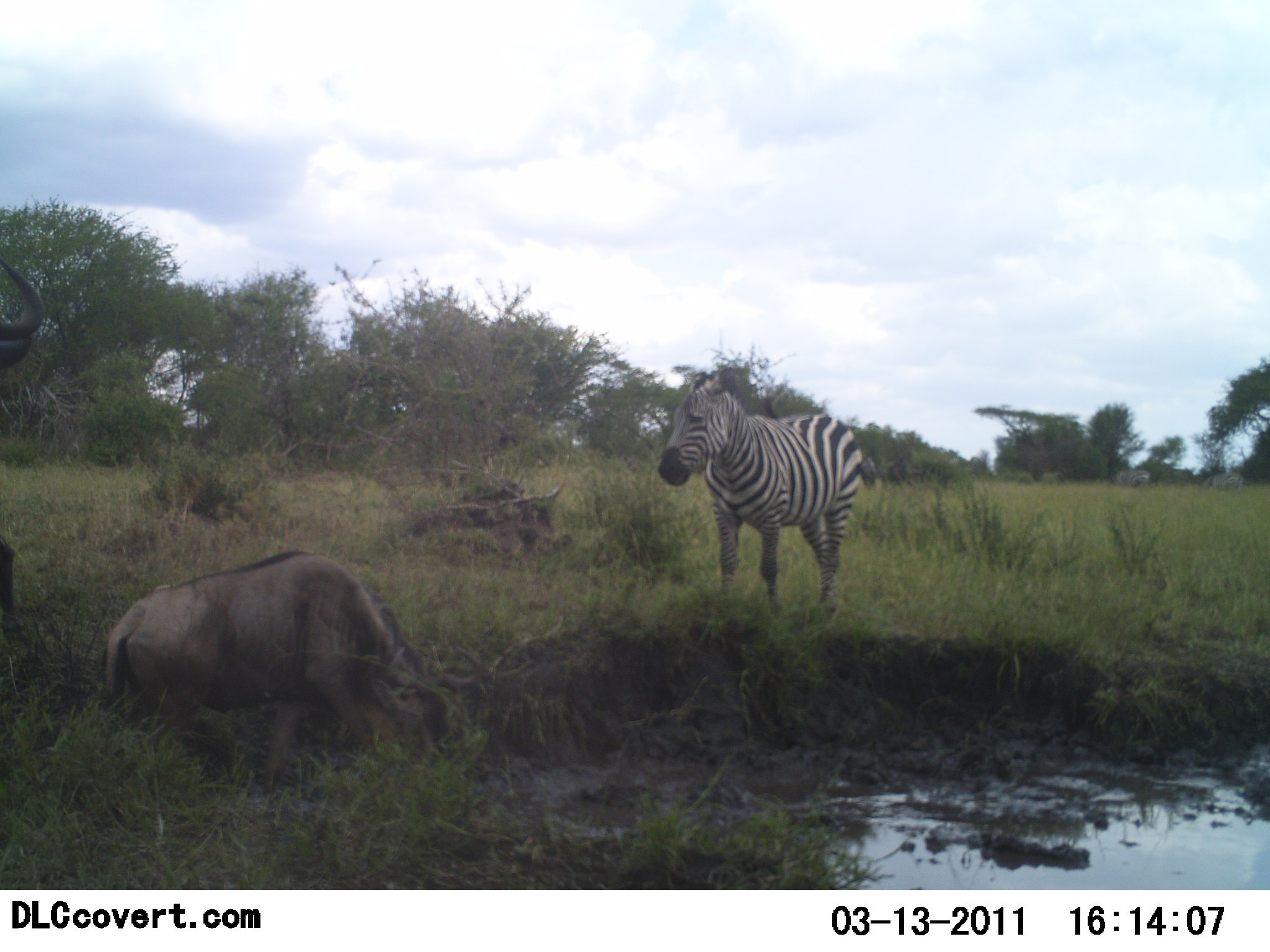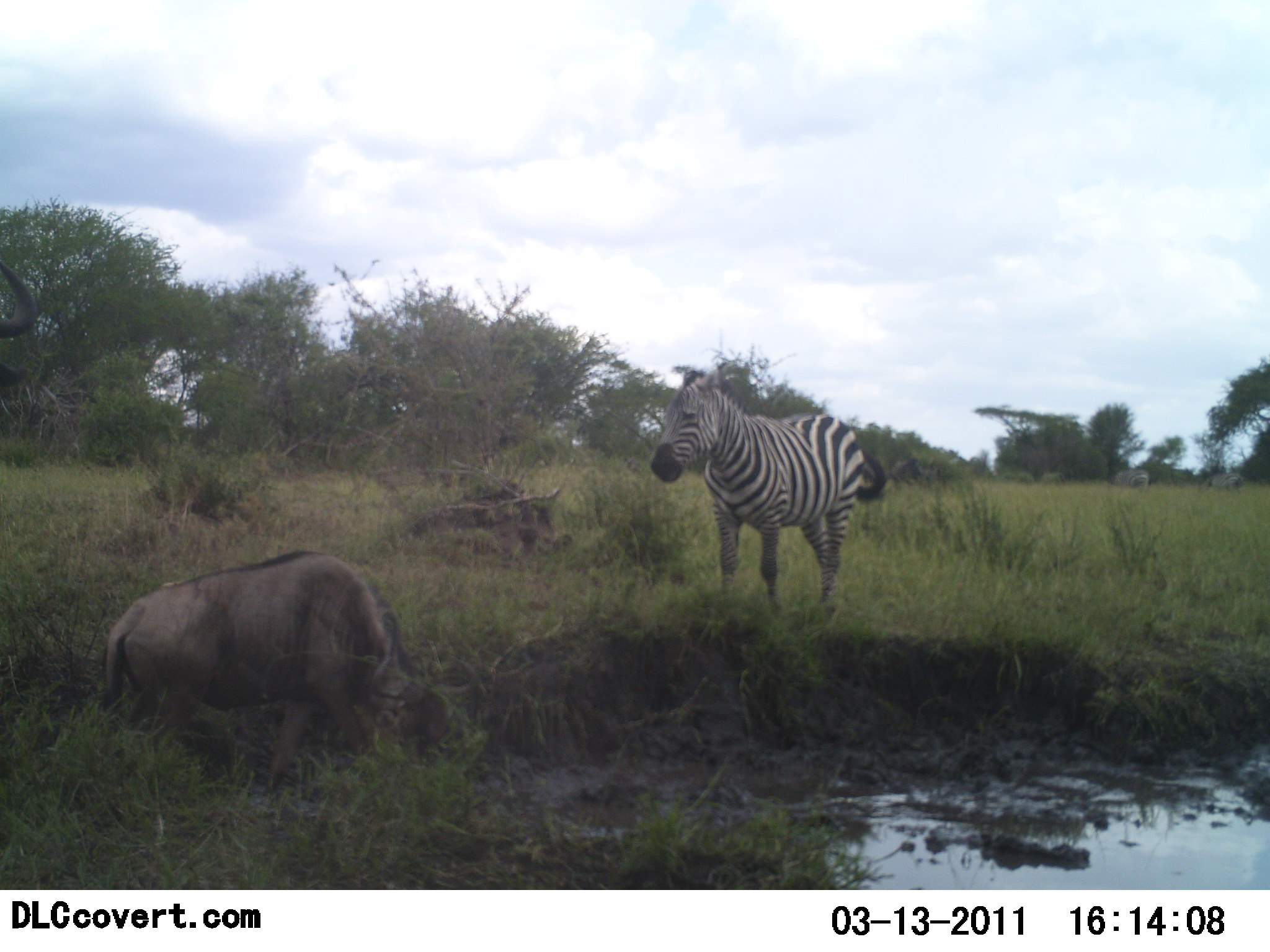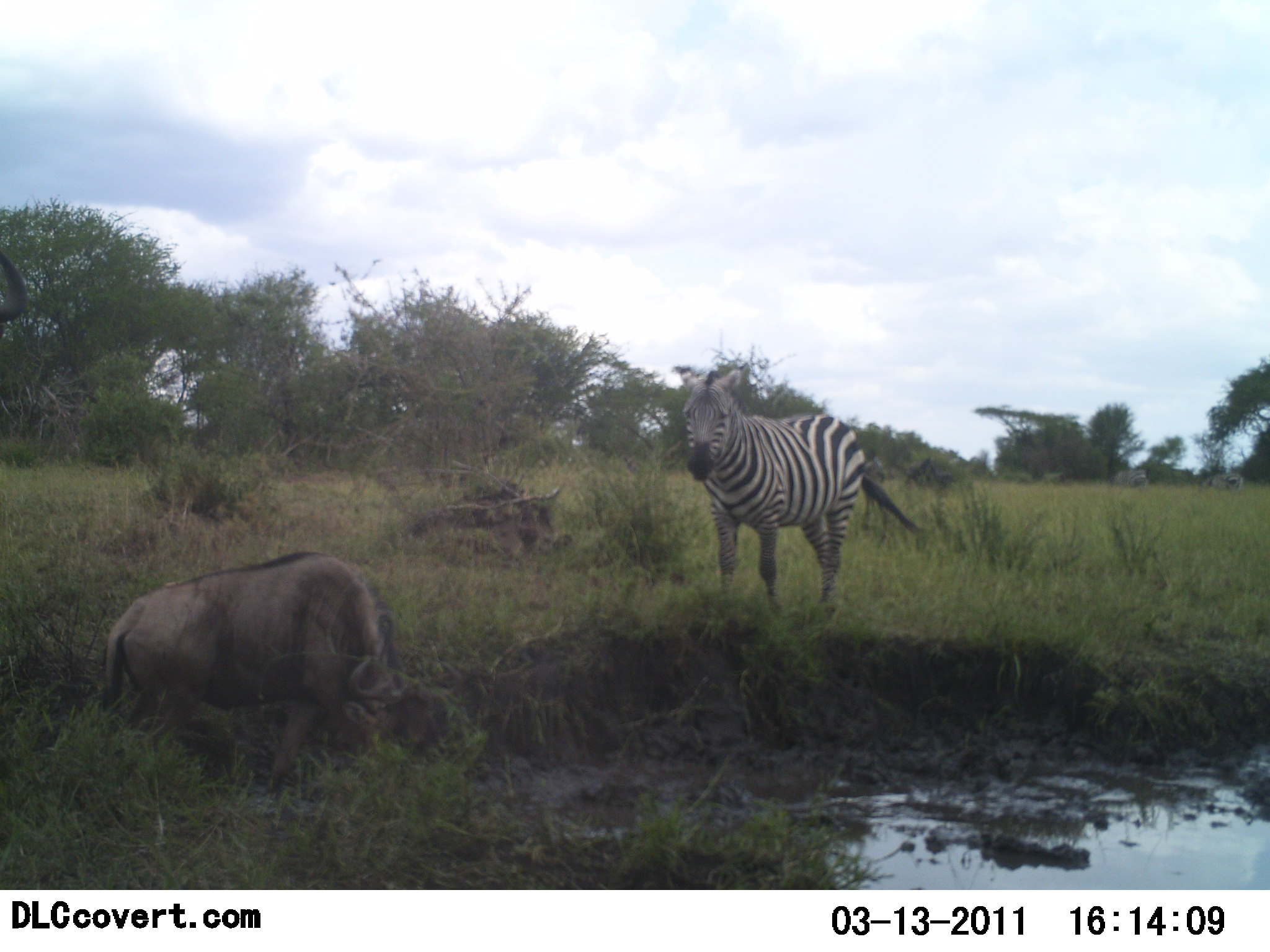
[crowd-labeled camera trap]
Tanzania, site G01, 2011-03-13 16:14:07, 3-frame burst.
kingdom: Animalia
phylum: Chordata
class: Mammalia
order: Artiodactyla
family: Bovidae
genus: Connochaetes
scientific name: Connochaetes taurinus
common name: blue wildebeest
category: wildebeest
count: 1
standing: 36%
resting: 9%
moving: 9%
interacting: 0%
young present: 9%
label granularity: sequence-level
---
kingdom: Animalia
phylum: Chordata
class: Mammalia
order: Perissodactyla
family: Equidae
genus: Equus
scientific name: Equus quagga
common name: plains zebra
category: zebra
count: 1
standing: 100%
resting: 0%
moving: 0%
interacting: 0%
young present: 0%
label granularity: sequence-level